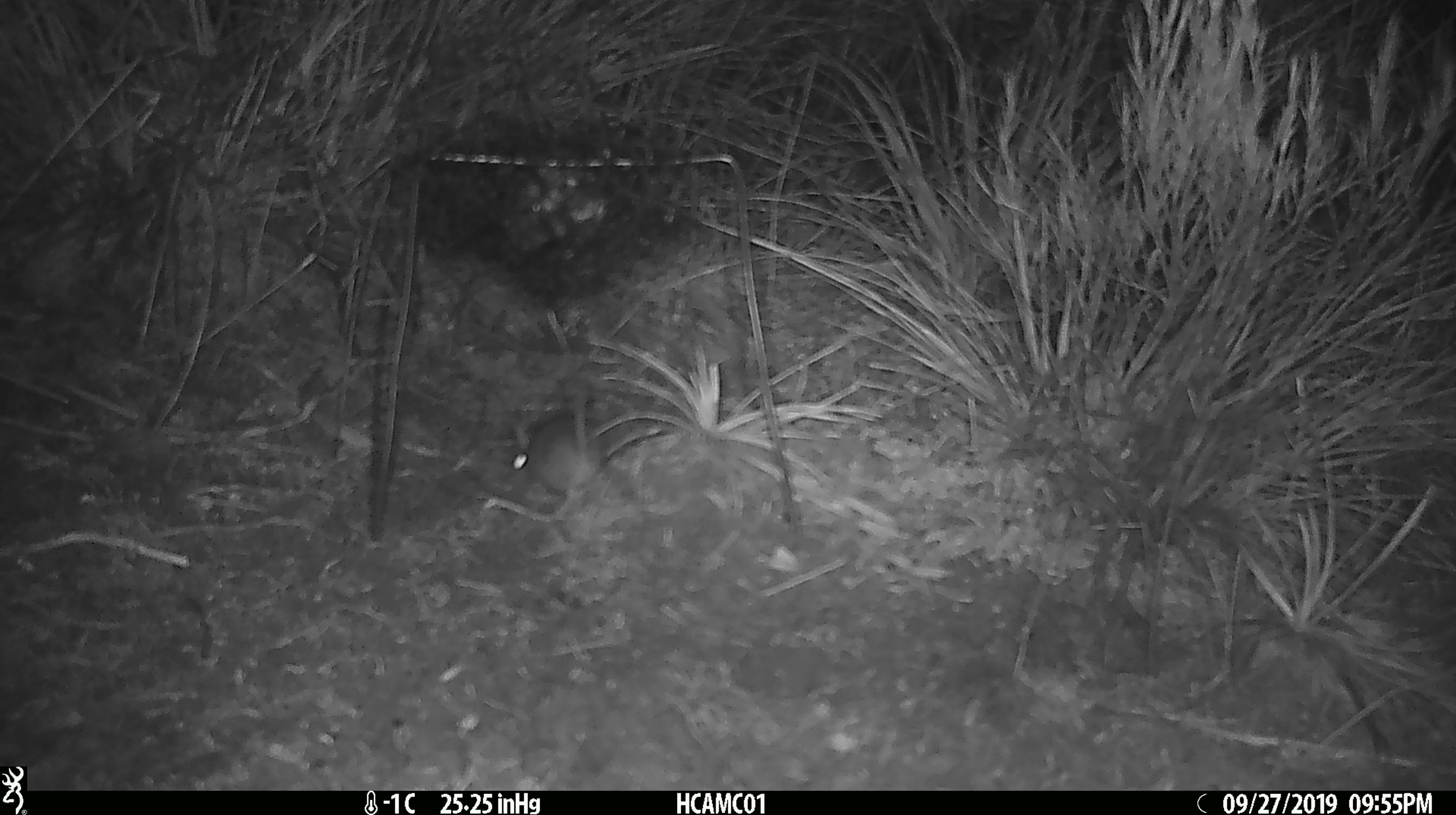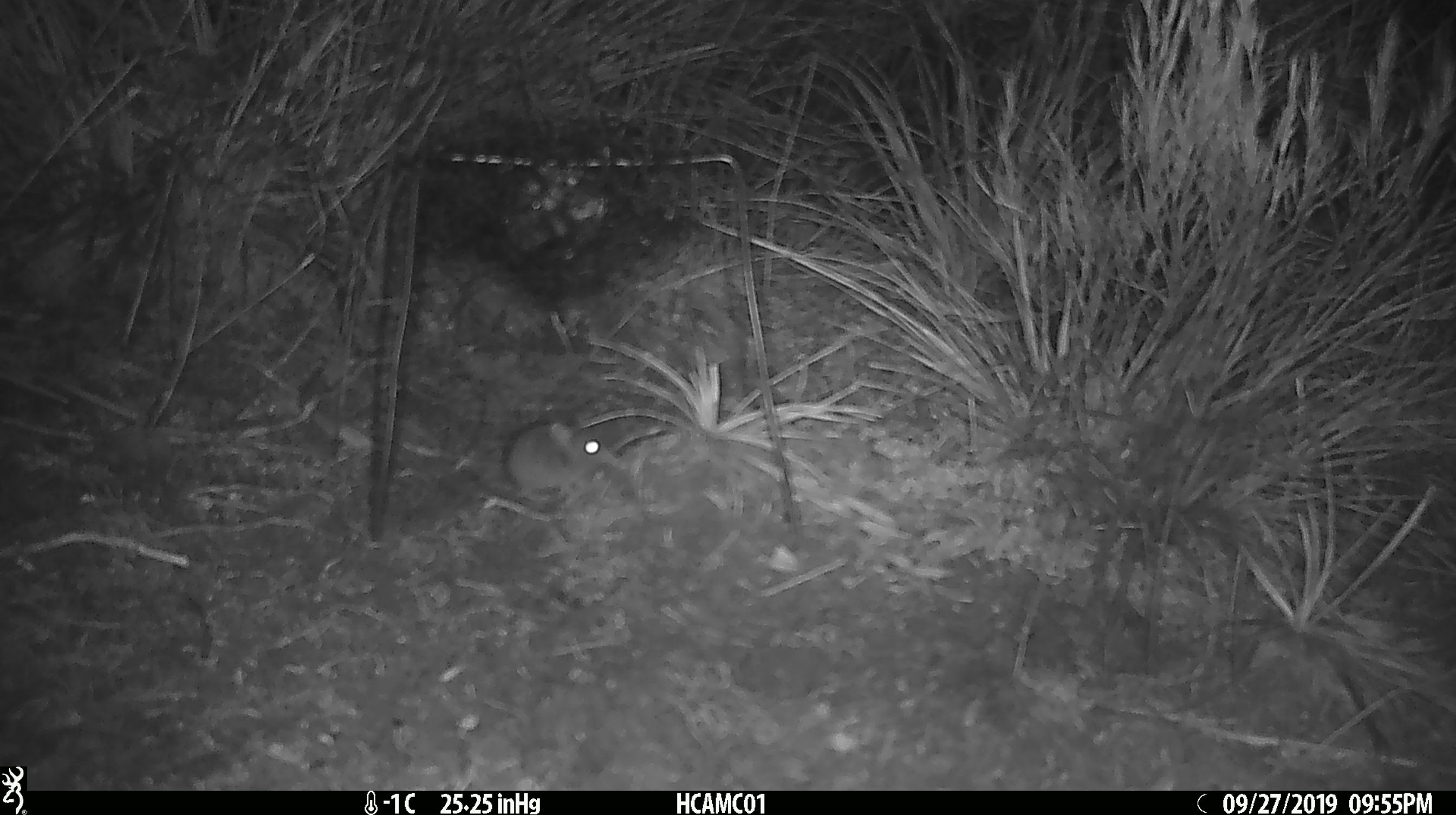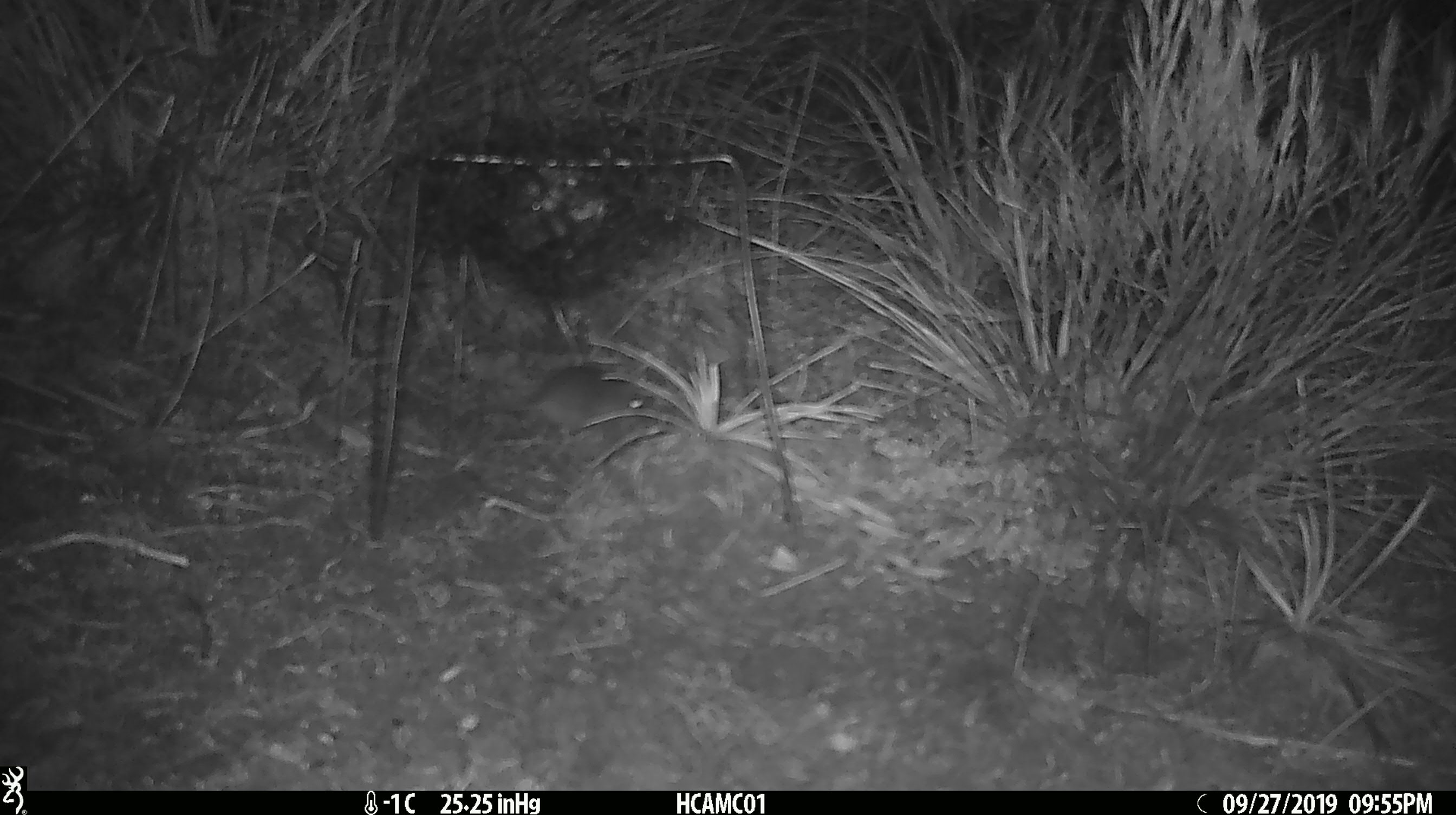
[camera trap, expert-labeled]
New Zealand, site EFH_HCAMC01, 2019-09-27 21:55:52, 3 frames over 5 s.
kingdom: Animalia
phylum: Chordata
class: Mammalia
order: Rodentia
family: Muridae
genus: Mus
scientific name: Mus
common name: mouse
Mouse (Mus).